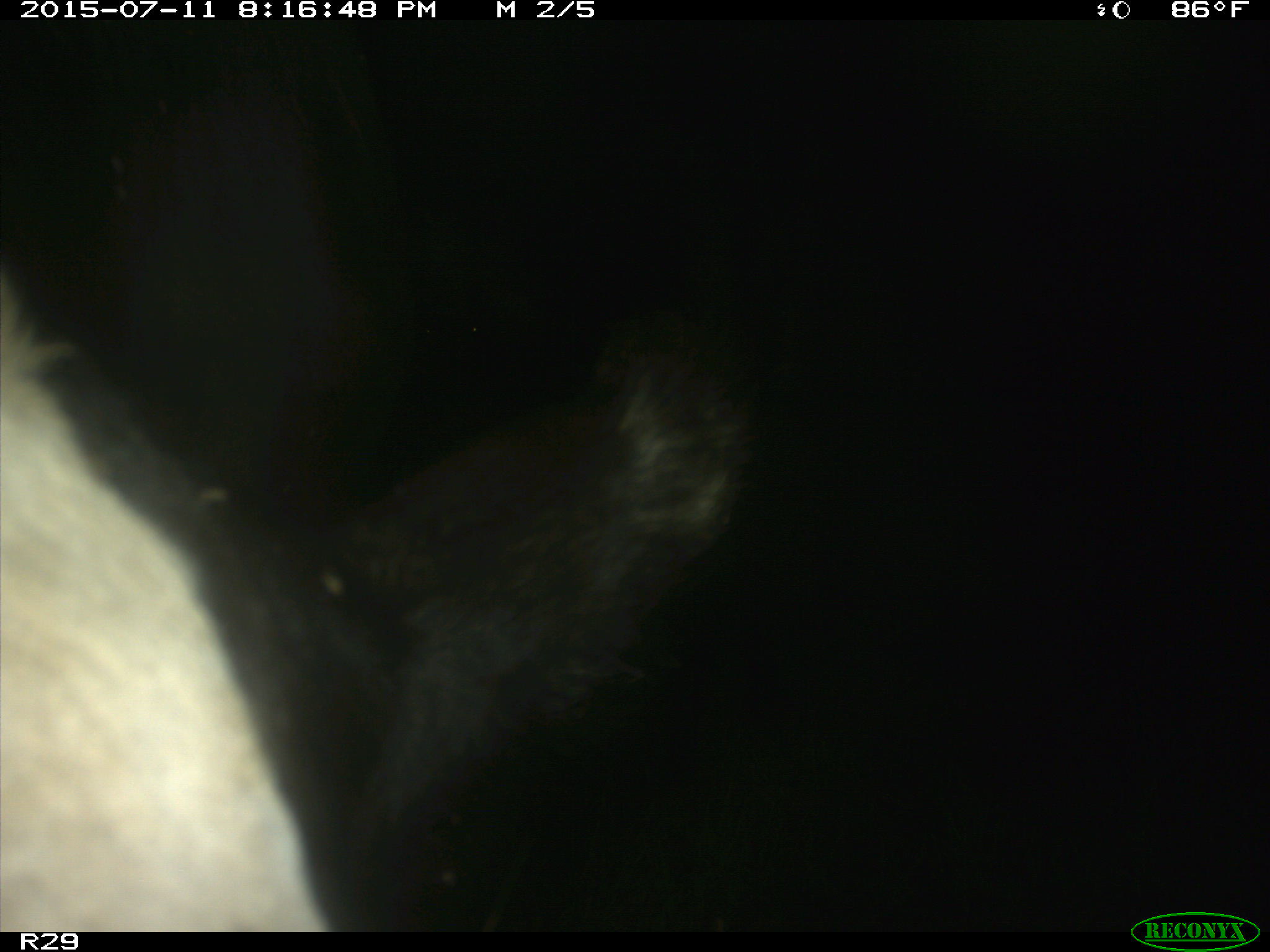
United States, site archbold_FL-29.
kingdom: Animalia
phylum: Chordata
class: Mammalia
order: Artiodactyla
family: Bovidae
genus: Bos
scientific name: Bos taurus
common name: domestic cow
Bos taurus (domestic cow).